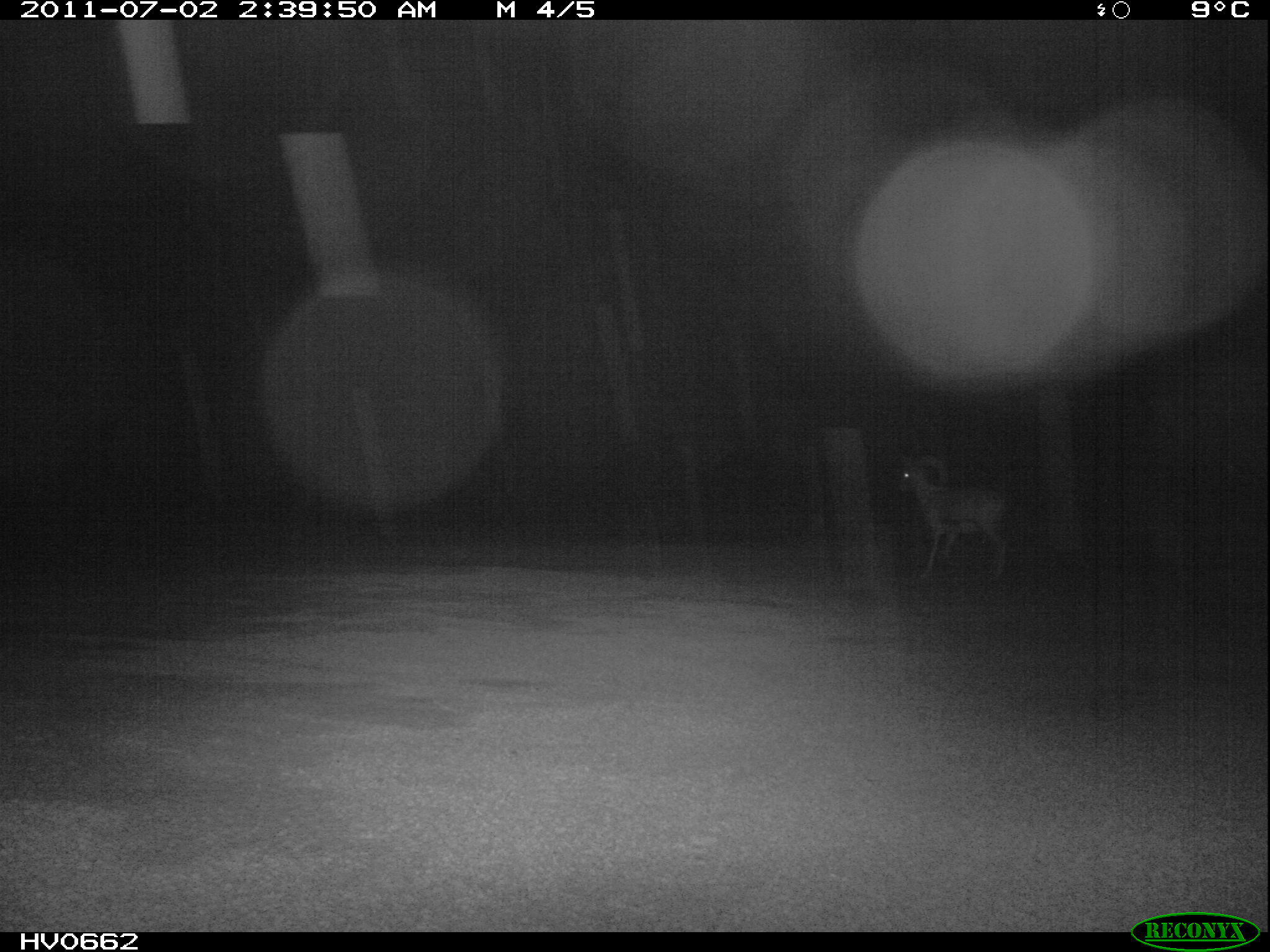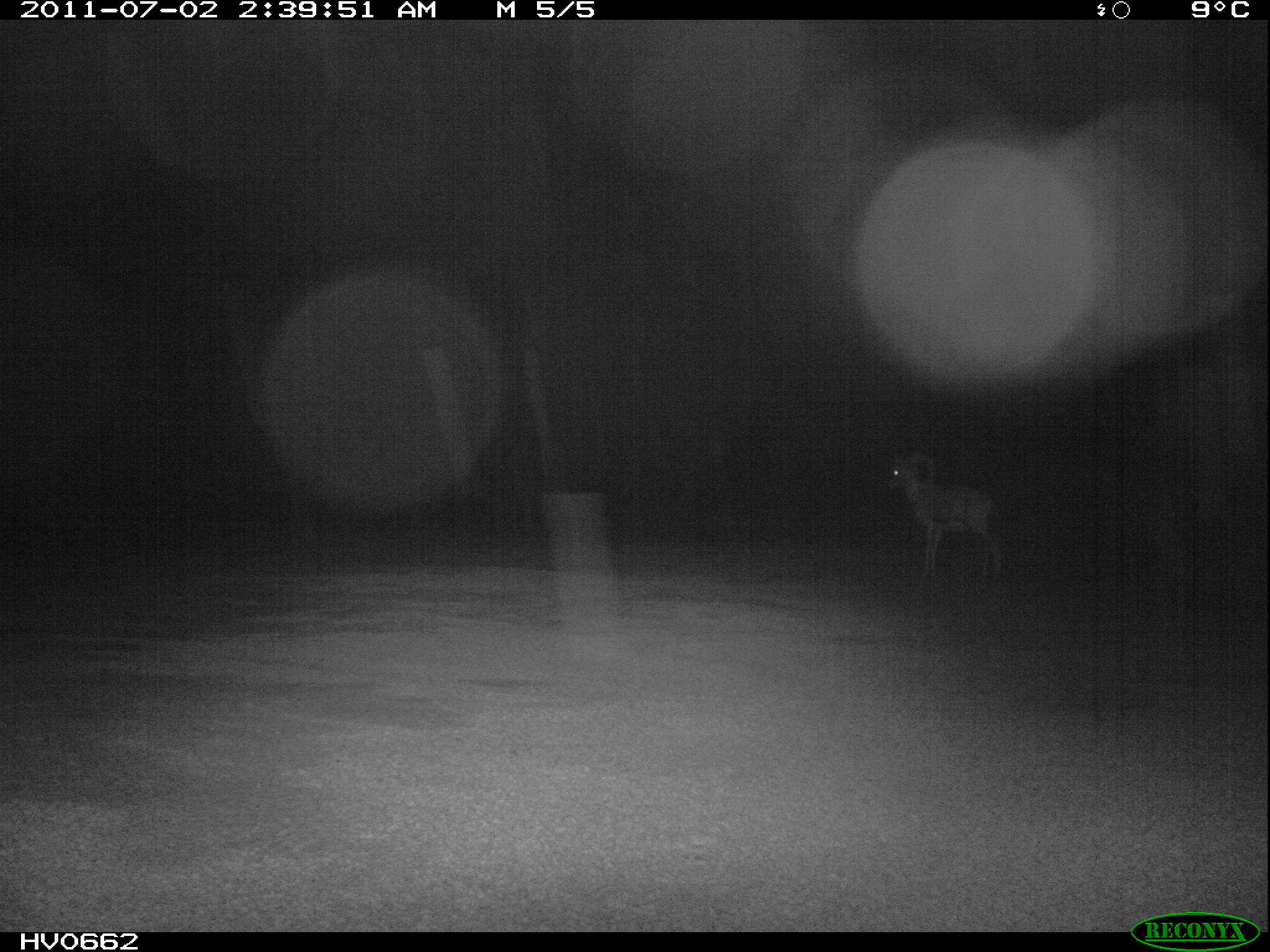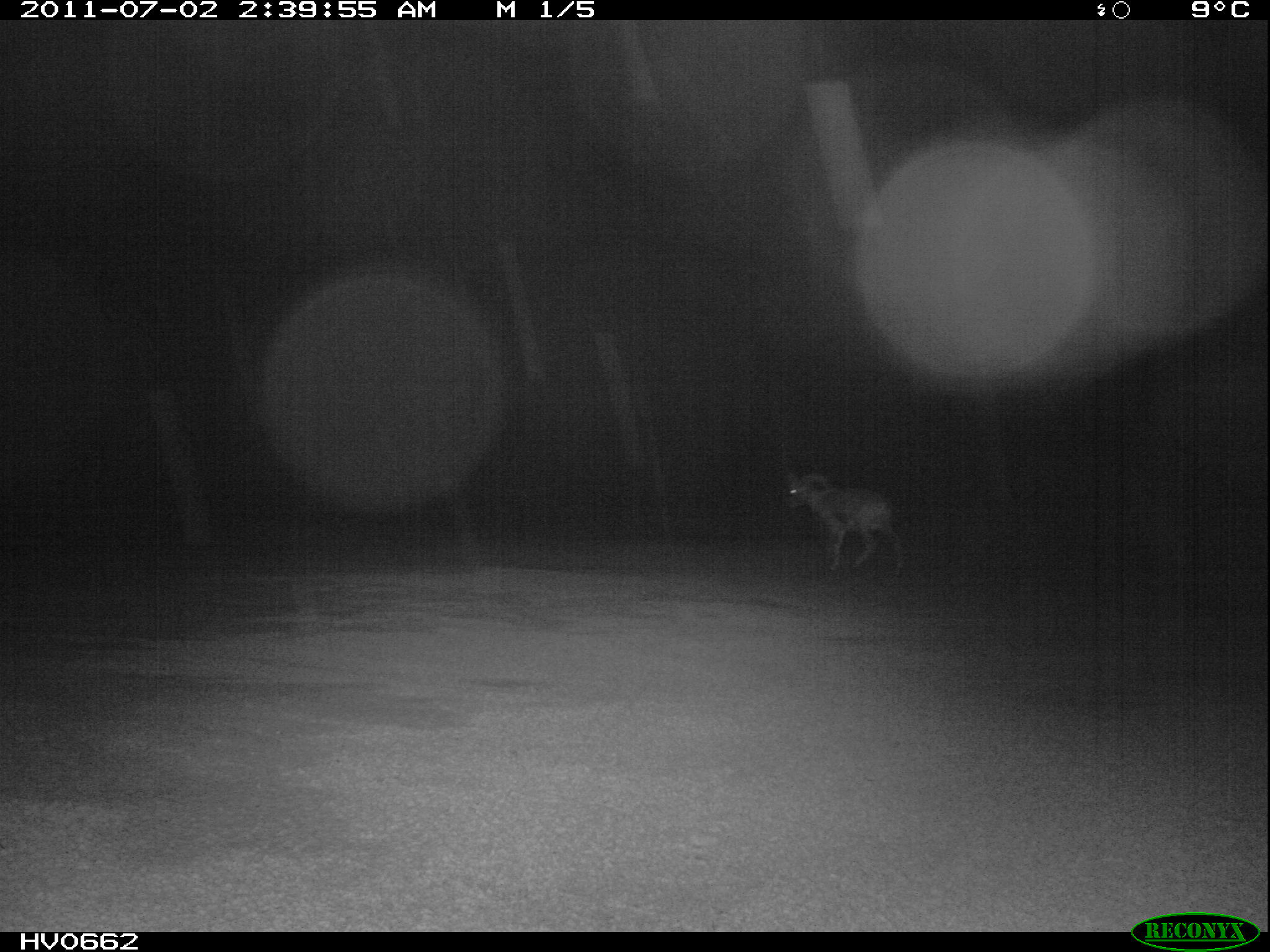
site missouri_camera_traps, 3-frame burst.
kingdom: Animalia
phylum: Chordata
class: Mammalia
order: Artiodactyla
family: Bovidae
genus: Ovis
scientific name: Ovis ammon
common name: mouflon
Mouflon (Ovis ammon). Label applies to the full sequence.